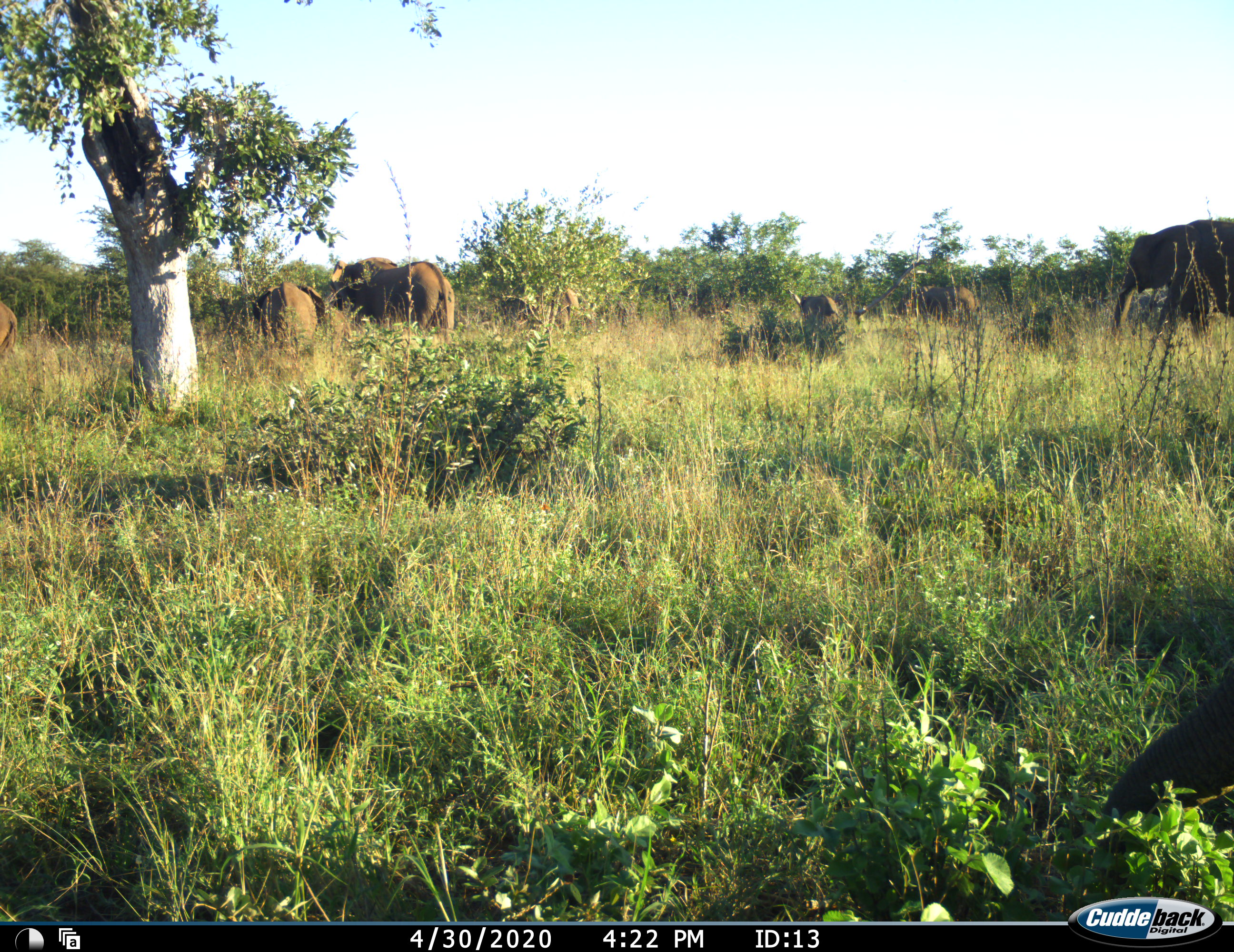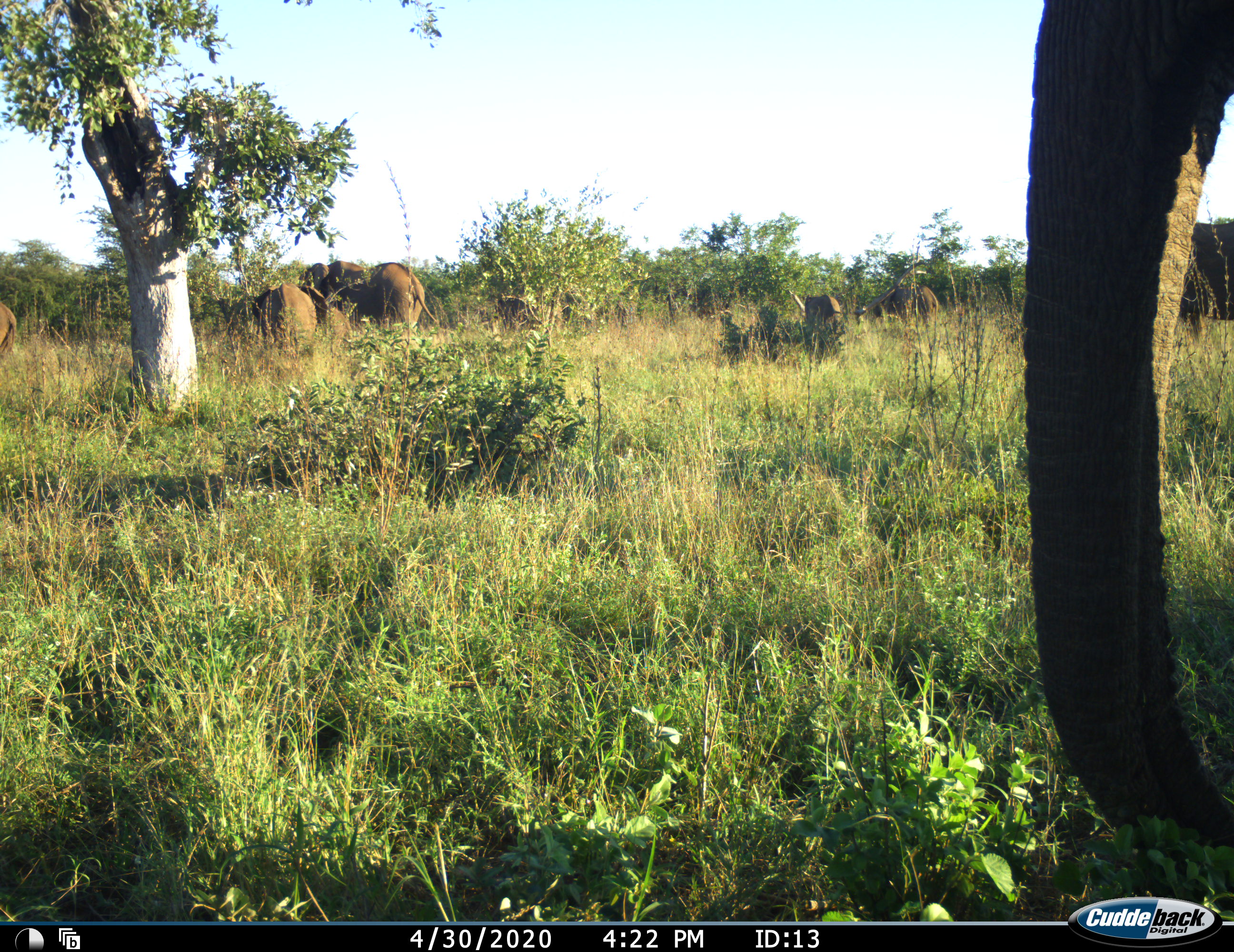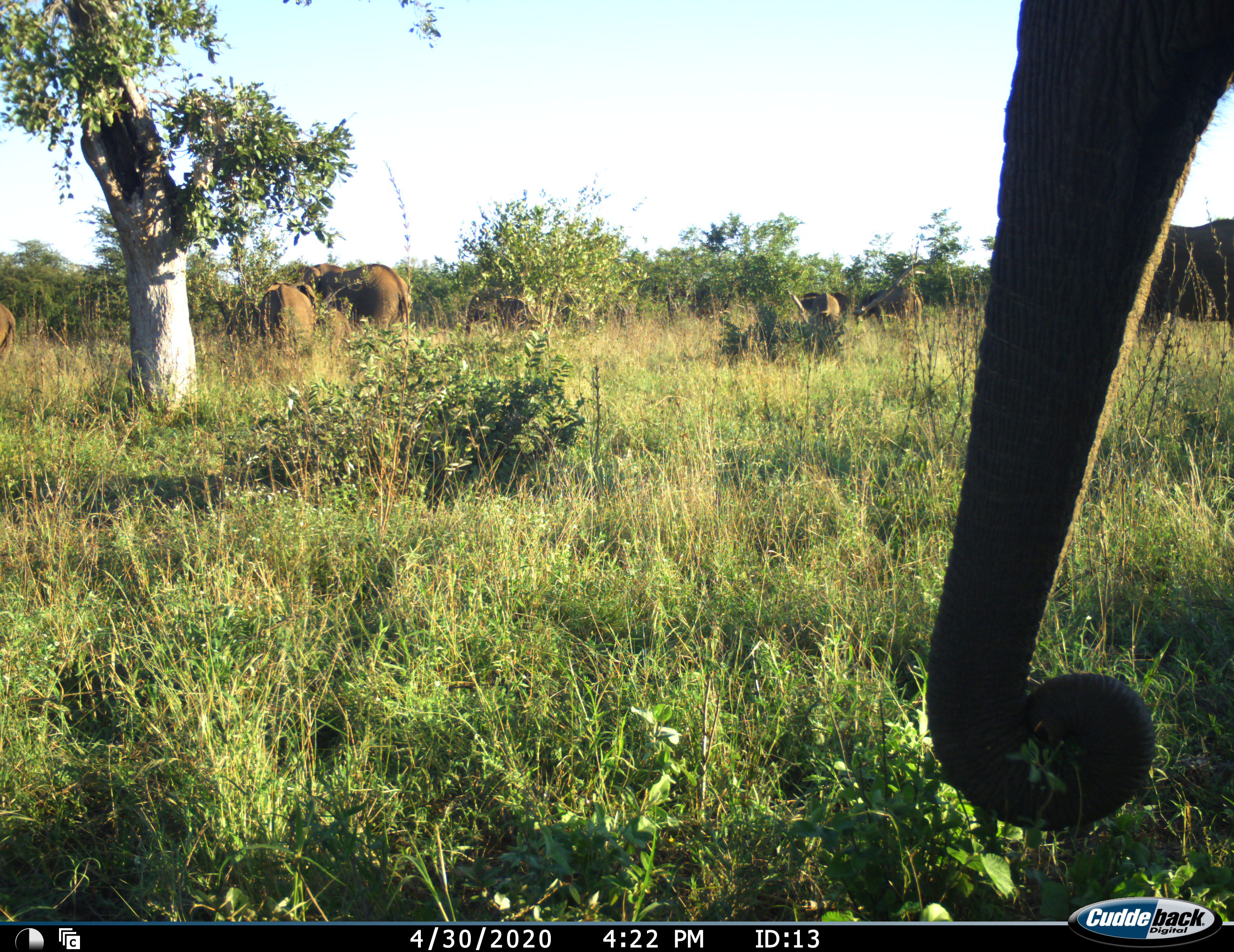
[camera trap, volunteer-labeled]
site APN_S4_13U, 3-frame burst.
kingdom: Animalia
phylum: Chordata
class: Mammalia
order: Proboscidea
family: Elephantidae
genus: Loxodonta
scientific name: Loxodonta africana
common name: african bush elephant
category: elephant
Elephant (african bush elephant) (Loxodonta africana), count 8. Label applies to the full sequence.